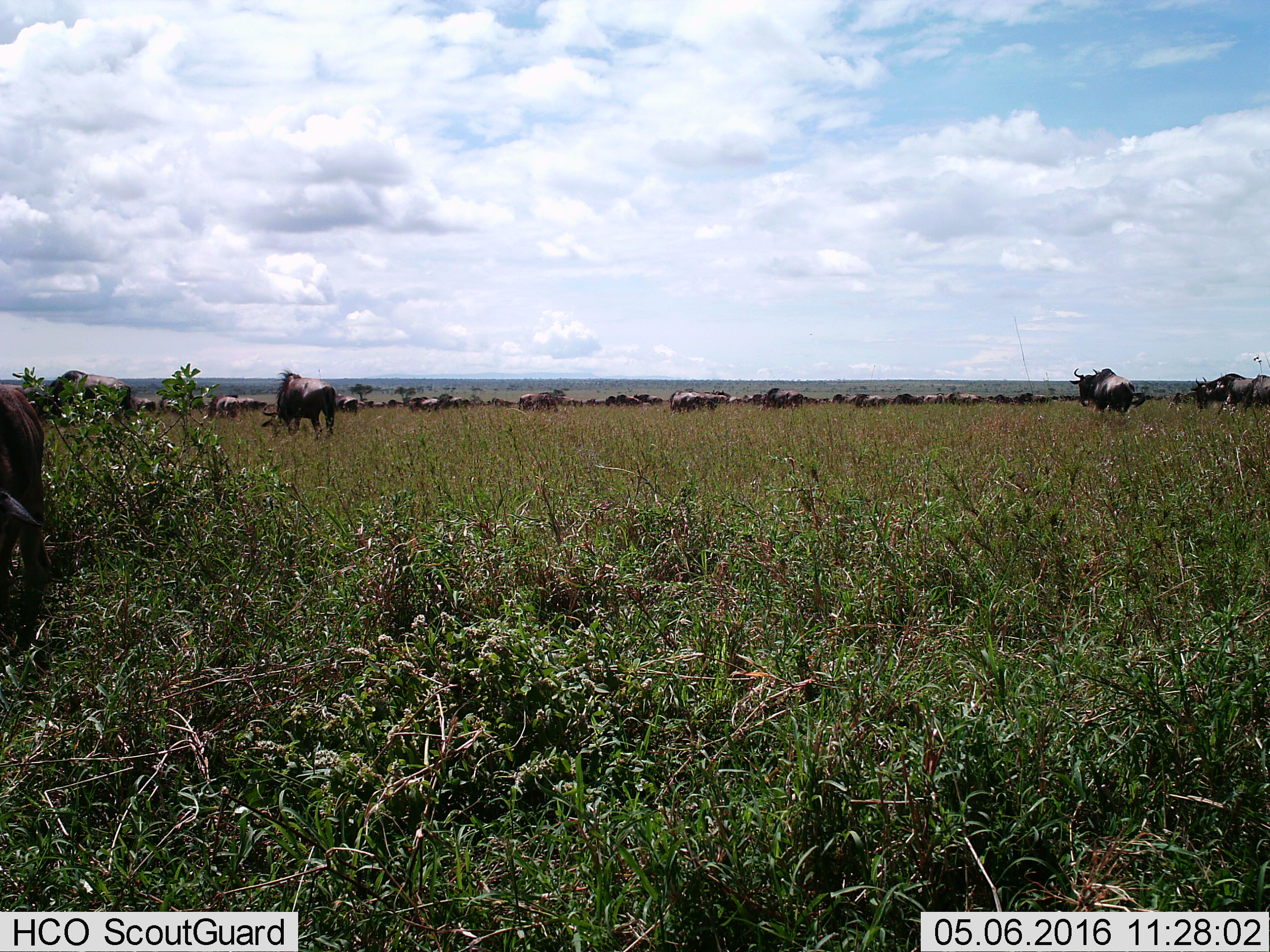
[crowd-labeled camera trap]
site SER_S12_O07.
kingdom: Animalia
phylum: Chordata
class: Mammalia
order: Artiodactyla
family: Bovidae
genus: Connochaetes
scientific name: Connochaetes taurinus taurinus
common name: blue wildebeest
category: wildebeestblue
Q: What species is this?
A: Wildebeestblue (blue wildebeest) (Connochaetes taurinus taurinus).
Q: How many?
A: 51+.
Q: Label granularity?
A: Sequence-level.